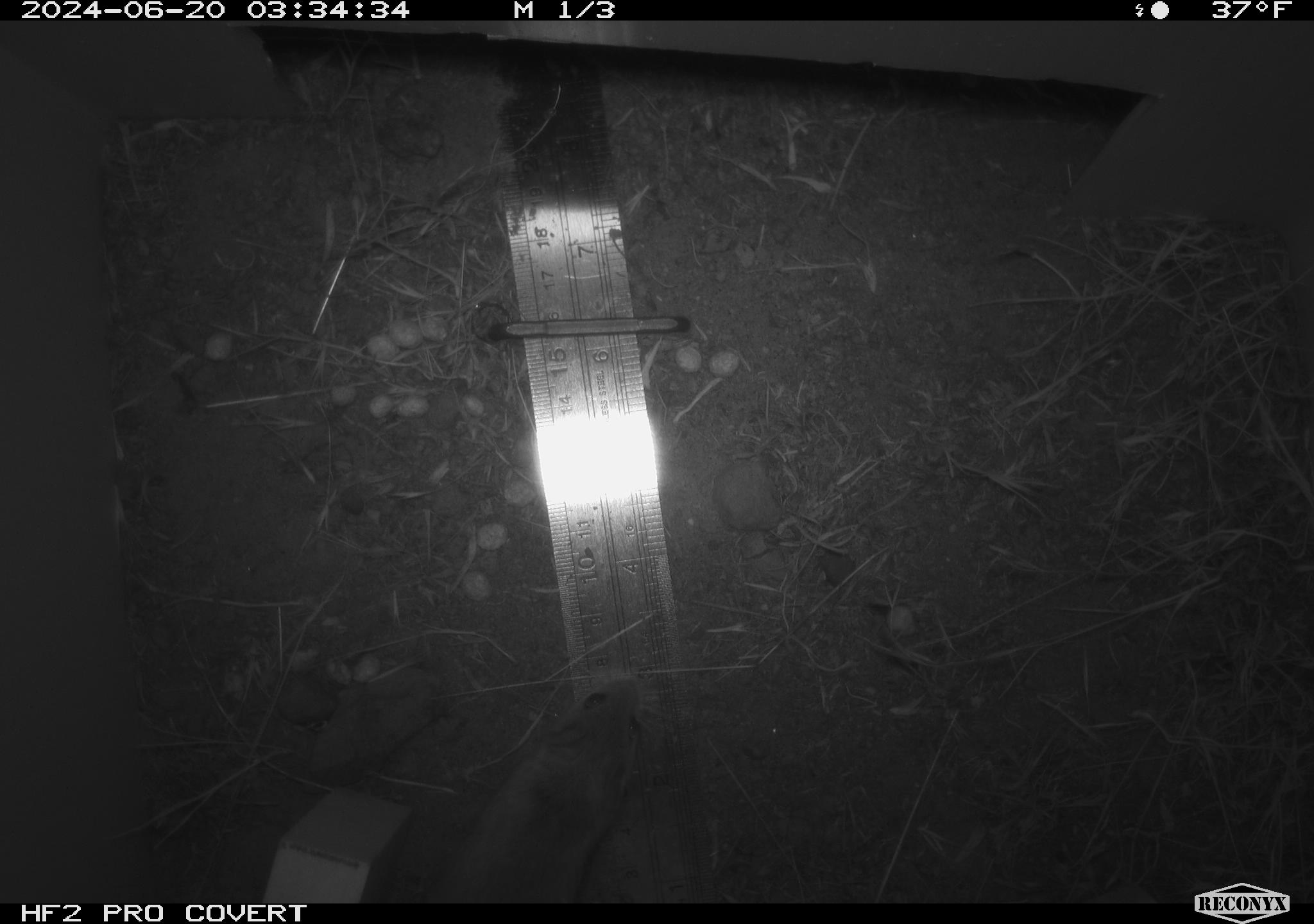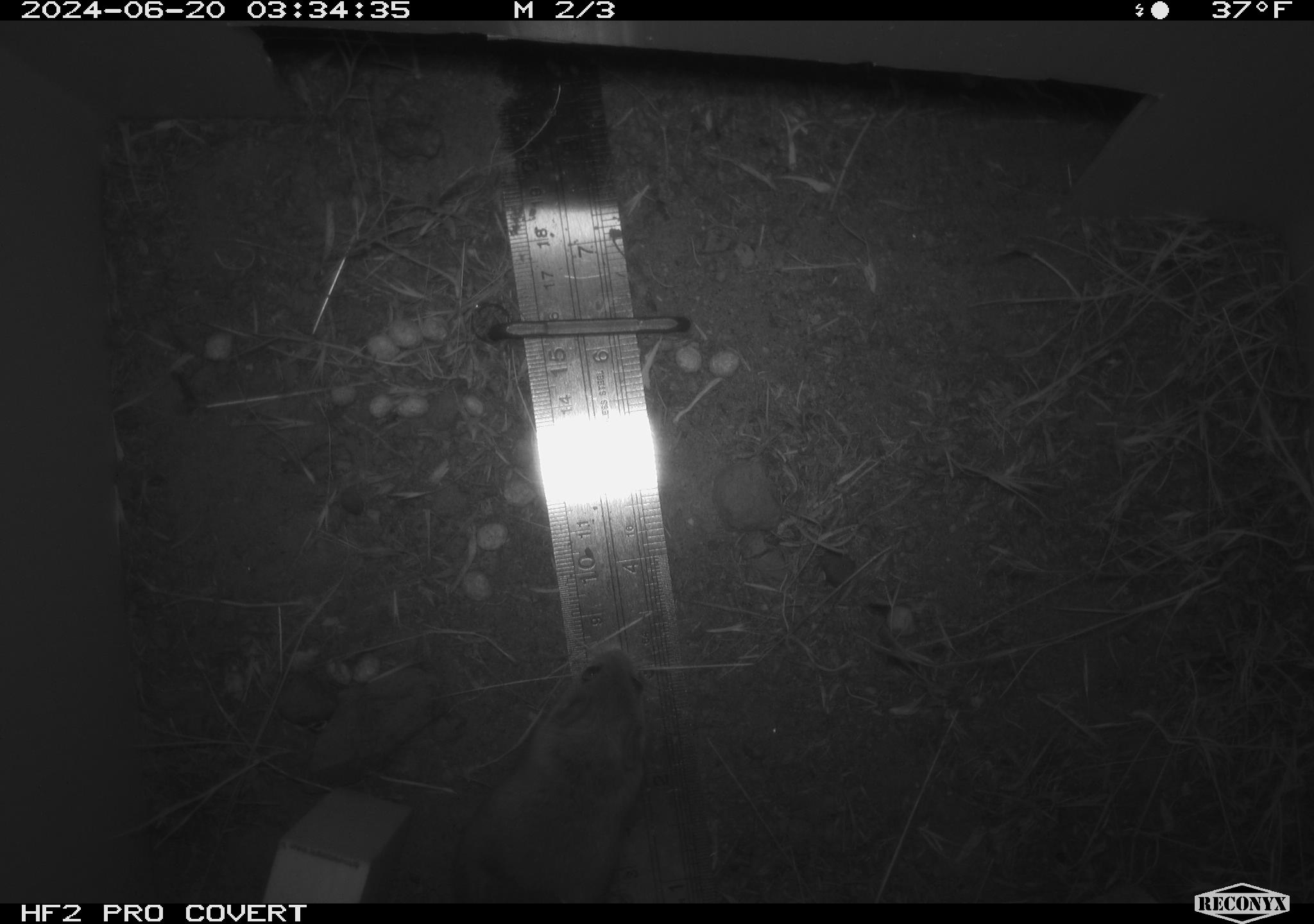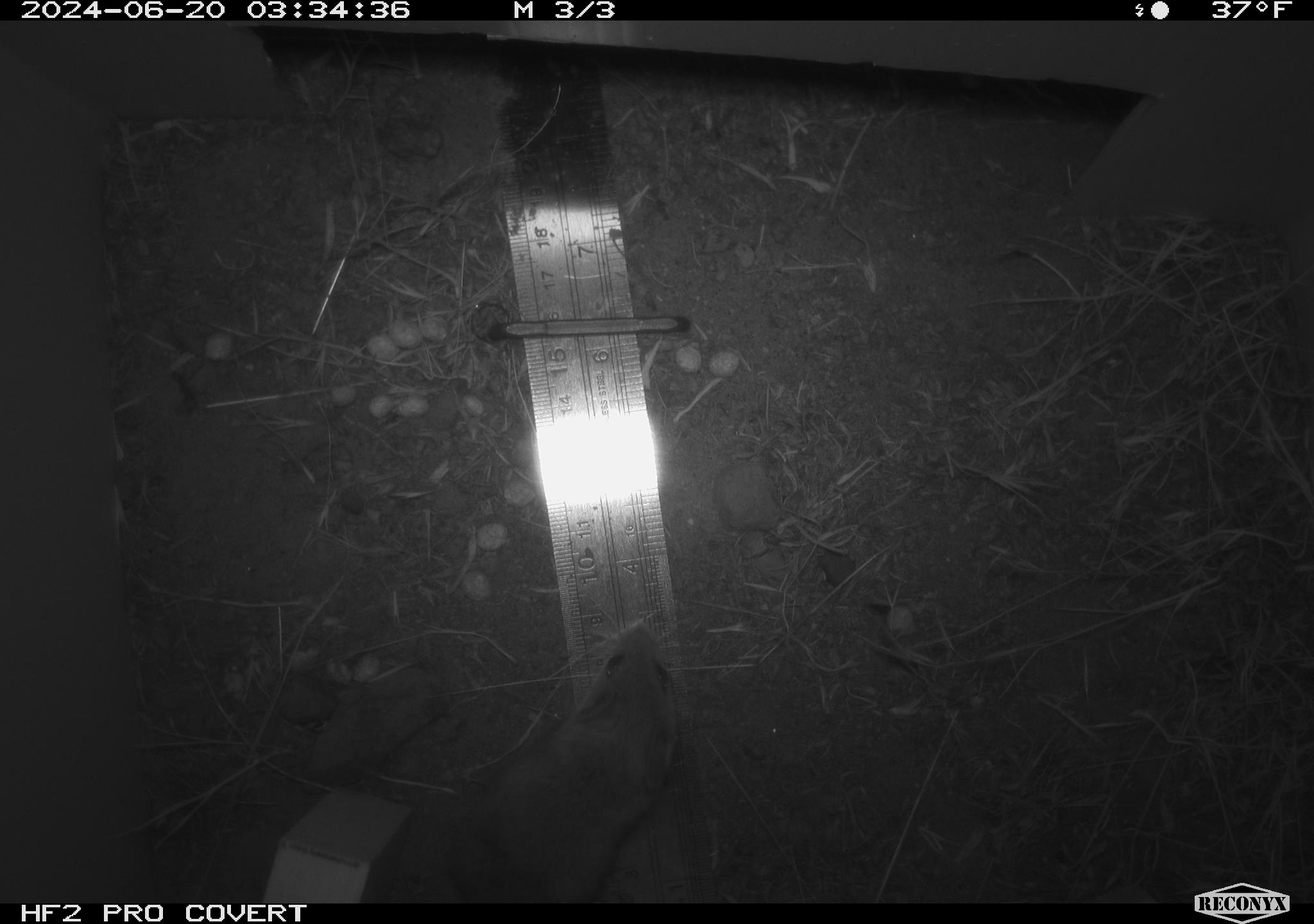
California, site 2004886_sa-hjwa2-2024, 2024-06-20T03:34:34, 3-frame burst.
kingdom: Animalia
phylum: Chordata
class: Mammalia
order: Rodentia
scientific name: Rodentia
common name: rodent